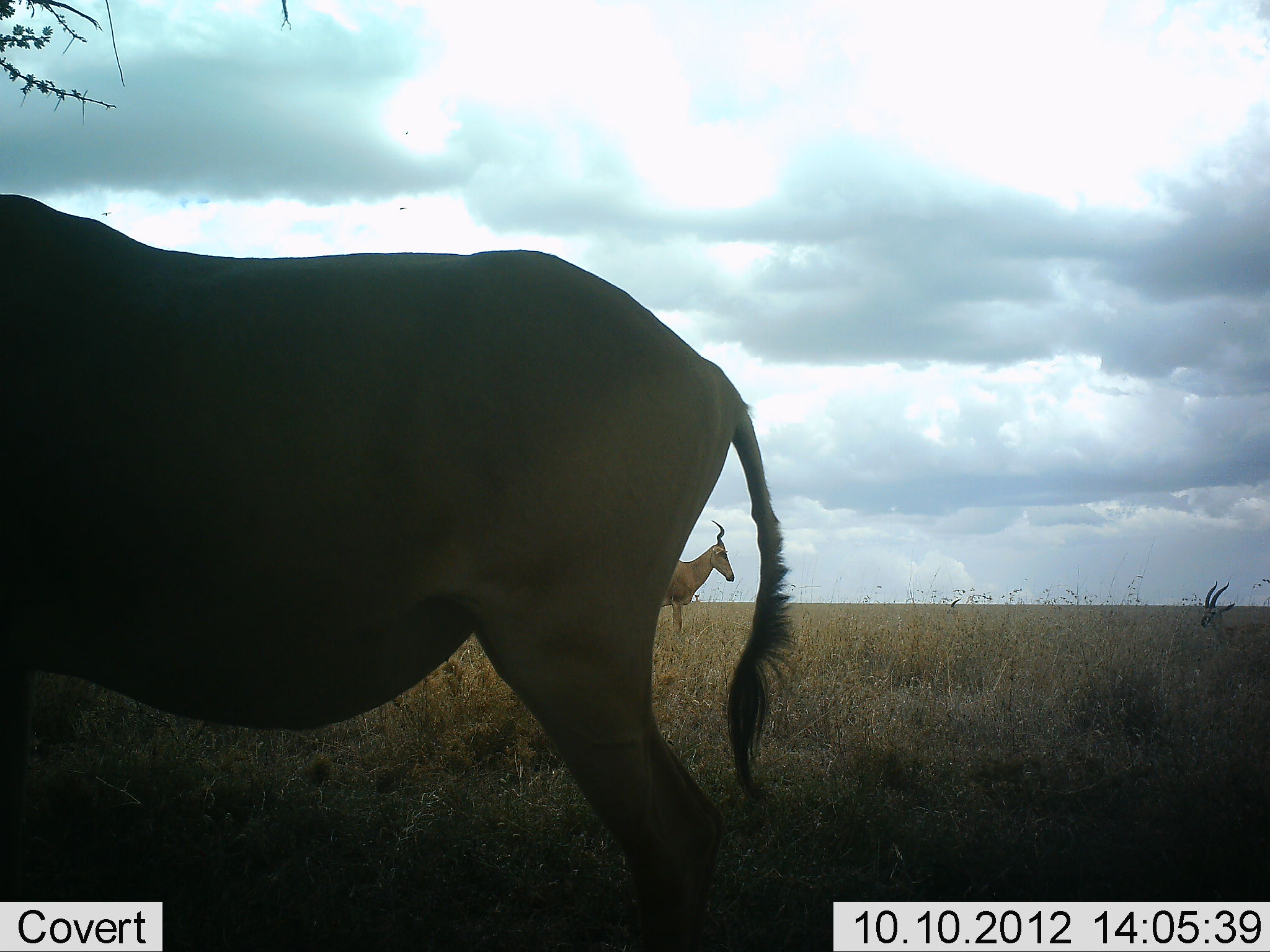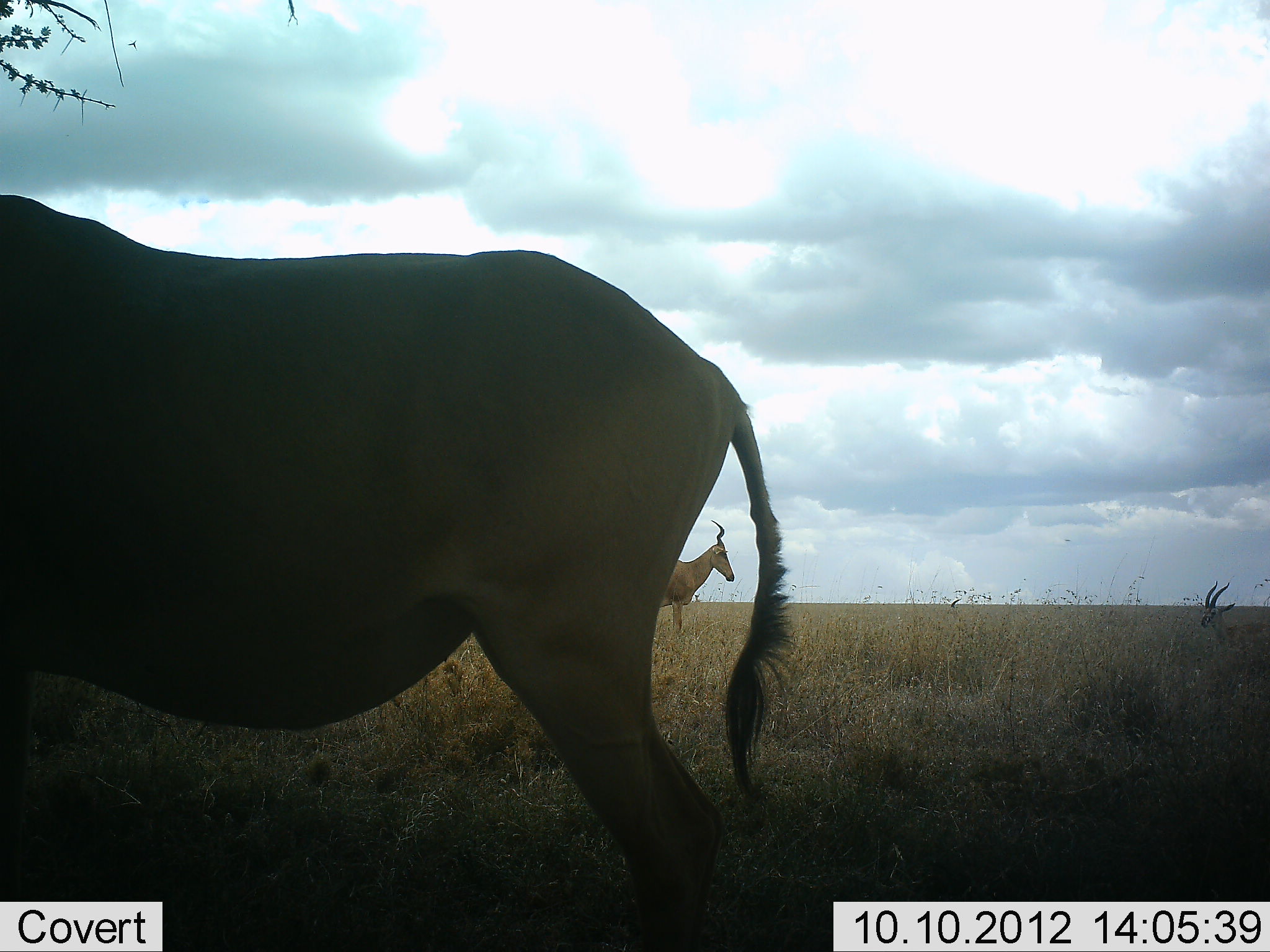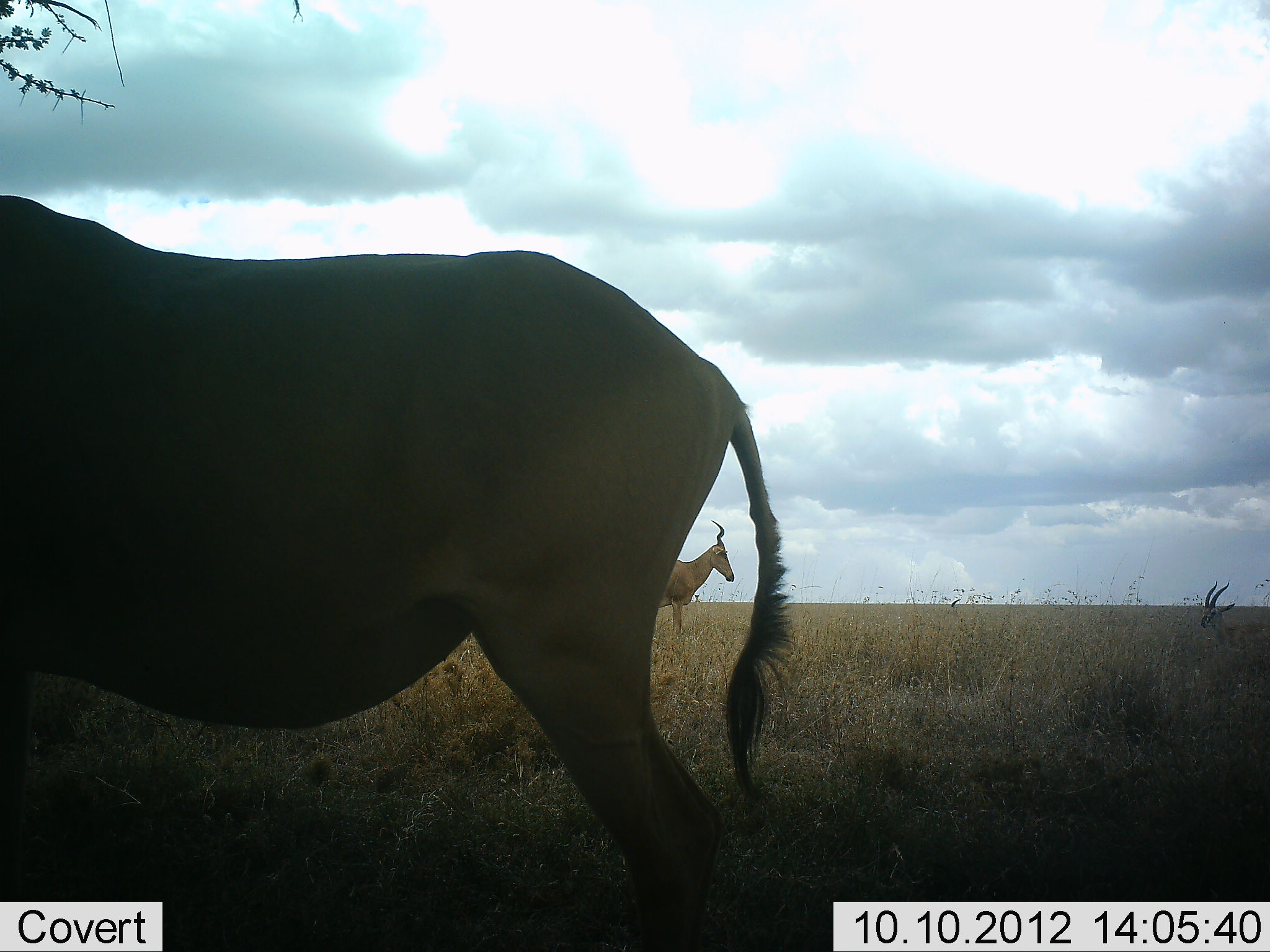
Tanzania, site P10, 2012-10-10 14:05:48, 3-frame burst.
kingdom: Animalia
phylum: Chordata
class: Mammalia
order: Artiodactyla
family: Bovidae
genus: Eudorcas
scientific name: Eudorcas thomsonii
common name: thomson's gazelle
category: gazellethomsons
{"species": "gazellethomsons (thomson's gazelle) (Eudorcas thomsonii)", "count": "1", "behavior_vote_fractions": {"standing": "70%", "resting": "30%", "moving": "0%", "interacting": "0%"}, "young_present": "0%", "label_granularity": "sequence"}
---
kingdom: Animalia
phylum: Chordata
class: Mammalia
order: Artiodactyla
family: Bovidae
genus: Alcelaphus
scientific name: Alcelaphus buselaphus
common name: hartebeest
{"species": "hartebeest (Alcelaphus buselaphus)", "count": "2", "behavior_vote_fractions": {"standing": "100%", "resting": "19%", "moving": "0%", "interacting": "0%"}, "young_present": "0%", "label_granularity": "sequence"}